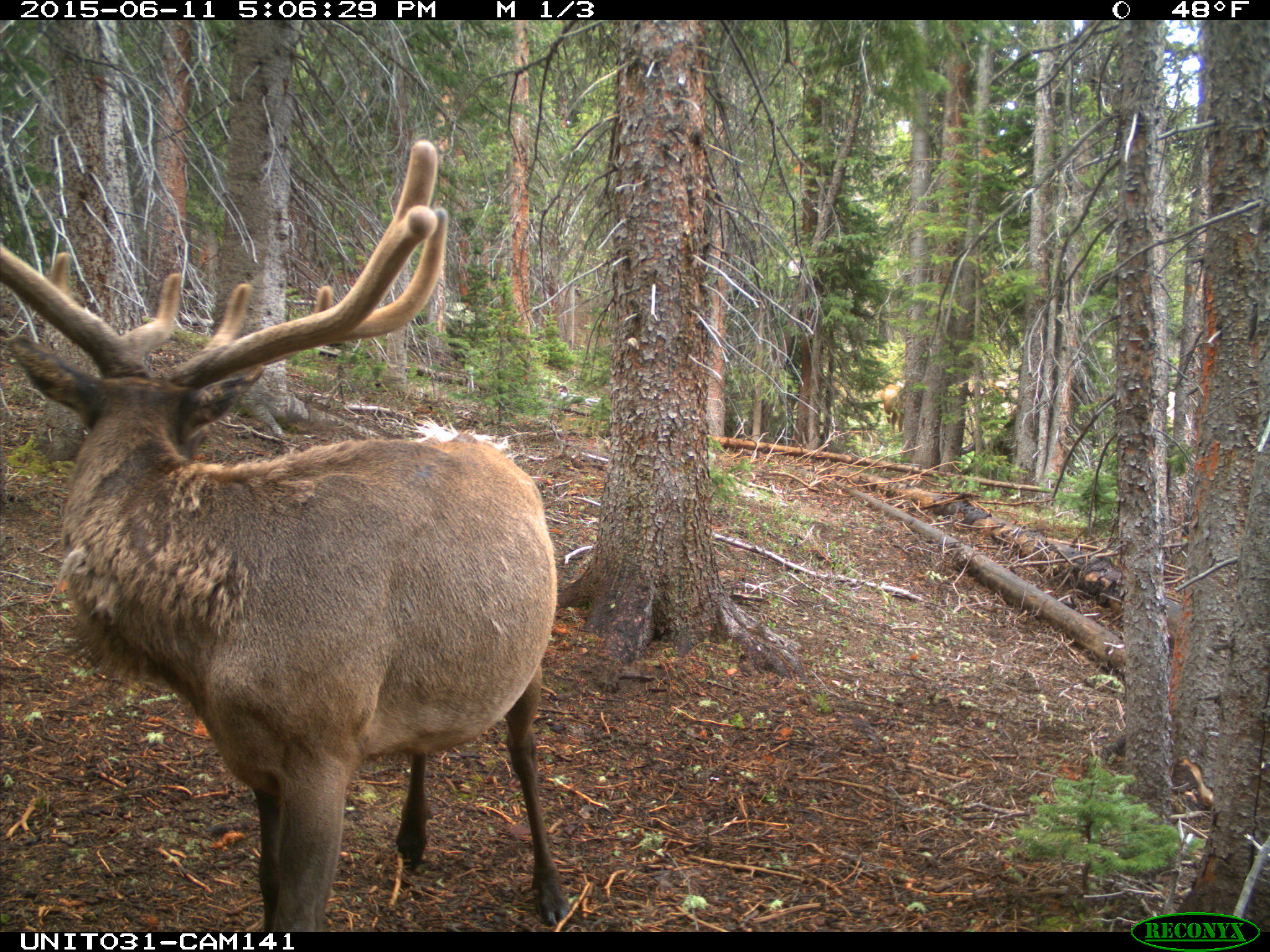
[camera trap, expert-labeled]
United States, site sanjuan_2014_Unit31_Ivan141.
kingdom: Animalia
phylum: Chordata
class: Mammalia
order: Artiodactyla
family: Cervidae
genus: Cervus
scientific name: Cervus elaphus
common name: red deer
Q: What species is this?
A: Cervus elaphus (red deer).